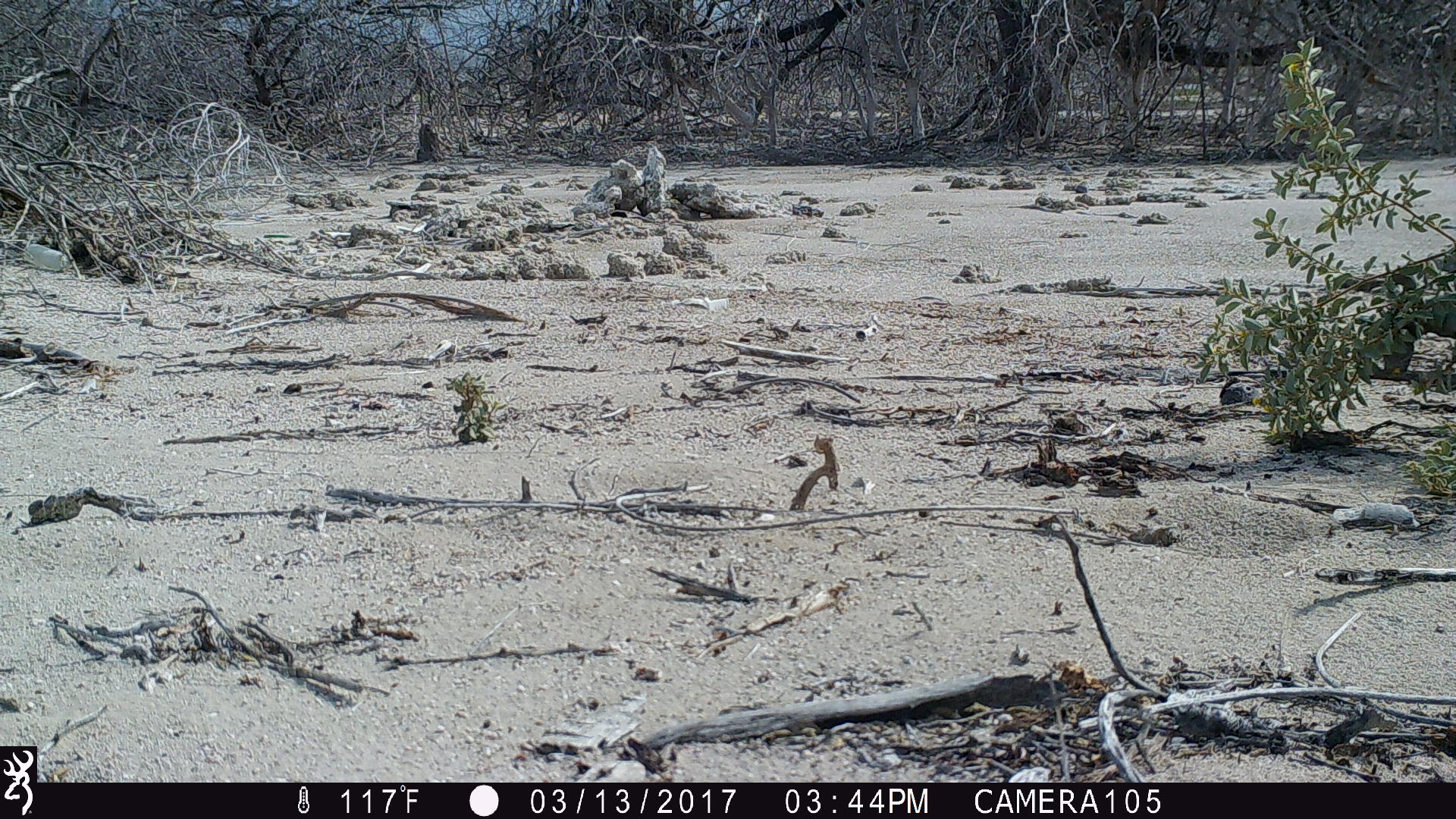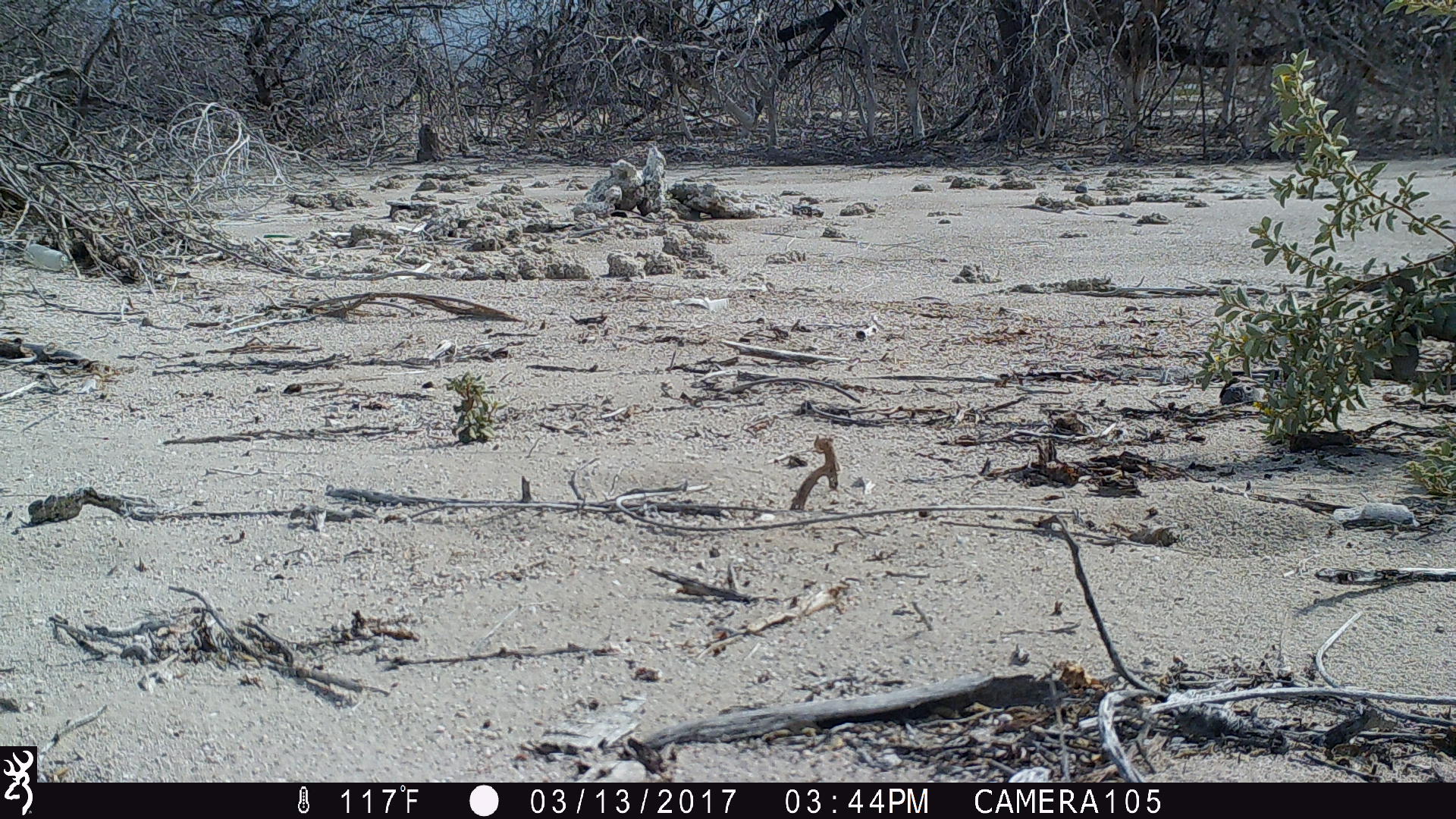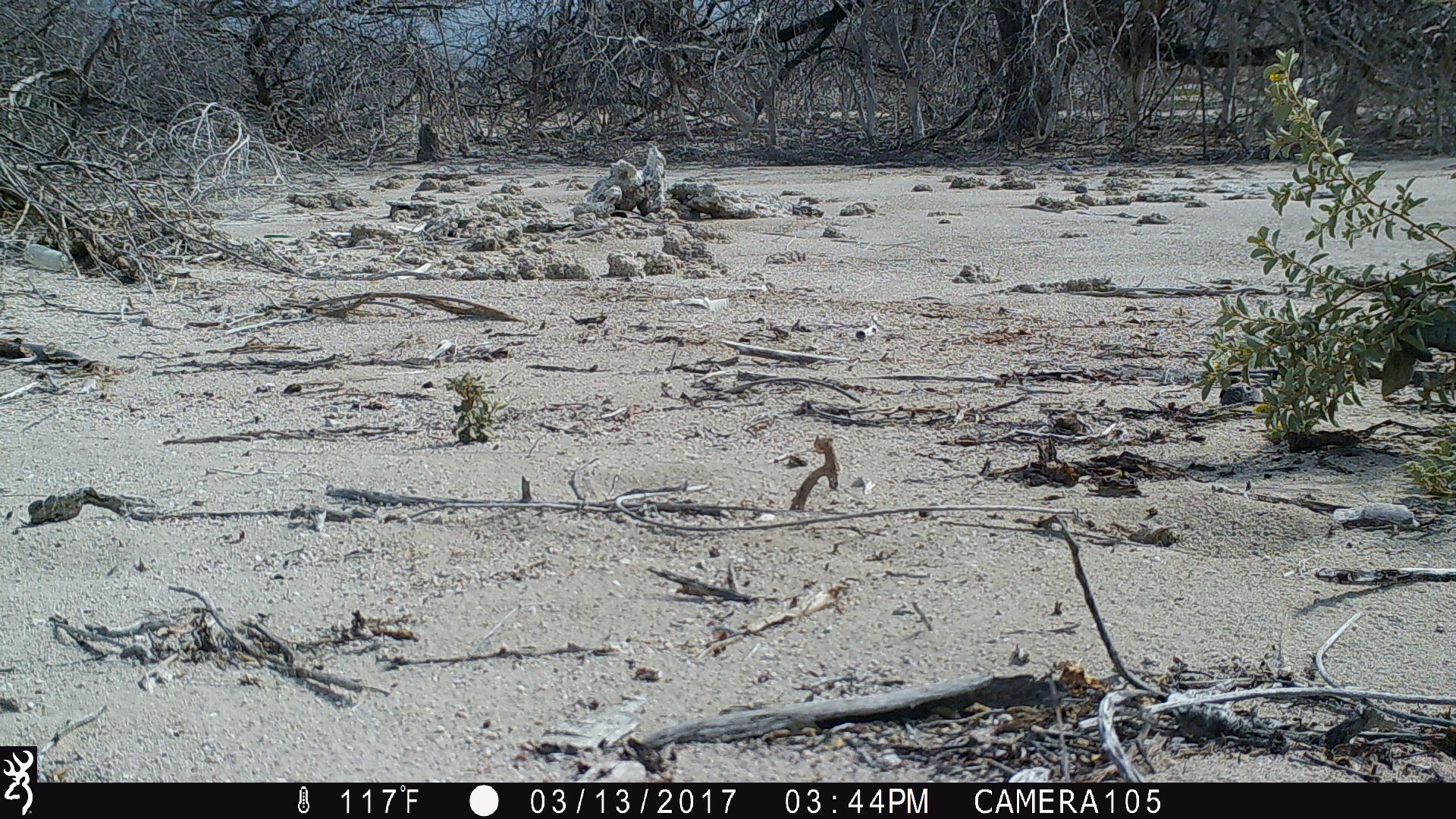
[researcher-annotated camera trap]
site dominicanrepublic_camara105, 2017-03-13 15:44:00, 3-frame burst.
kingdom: Animalia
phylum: Chordata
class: Reptilia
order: Squamata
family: Iguanidae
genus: Iguana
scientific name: Iguana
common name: typical iguanas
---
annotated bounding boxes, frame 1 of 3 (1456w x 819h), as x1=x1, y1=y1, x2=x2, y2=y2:
iguana: x1=1370, y1=269, x2=1456, y2=381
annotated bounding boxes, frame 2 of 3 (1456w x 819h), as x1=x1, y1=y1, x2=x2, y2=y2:
iguana: x1=1369, y1=273, x2=1456, y2=381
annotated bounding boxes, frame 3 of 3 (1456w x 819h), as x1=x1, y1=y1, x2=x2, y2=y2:
iguana: x1=1372, y1=292, x2=1456, y2=394